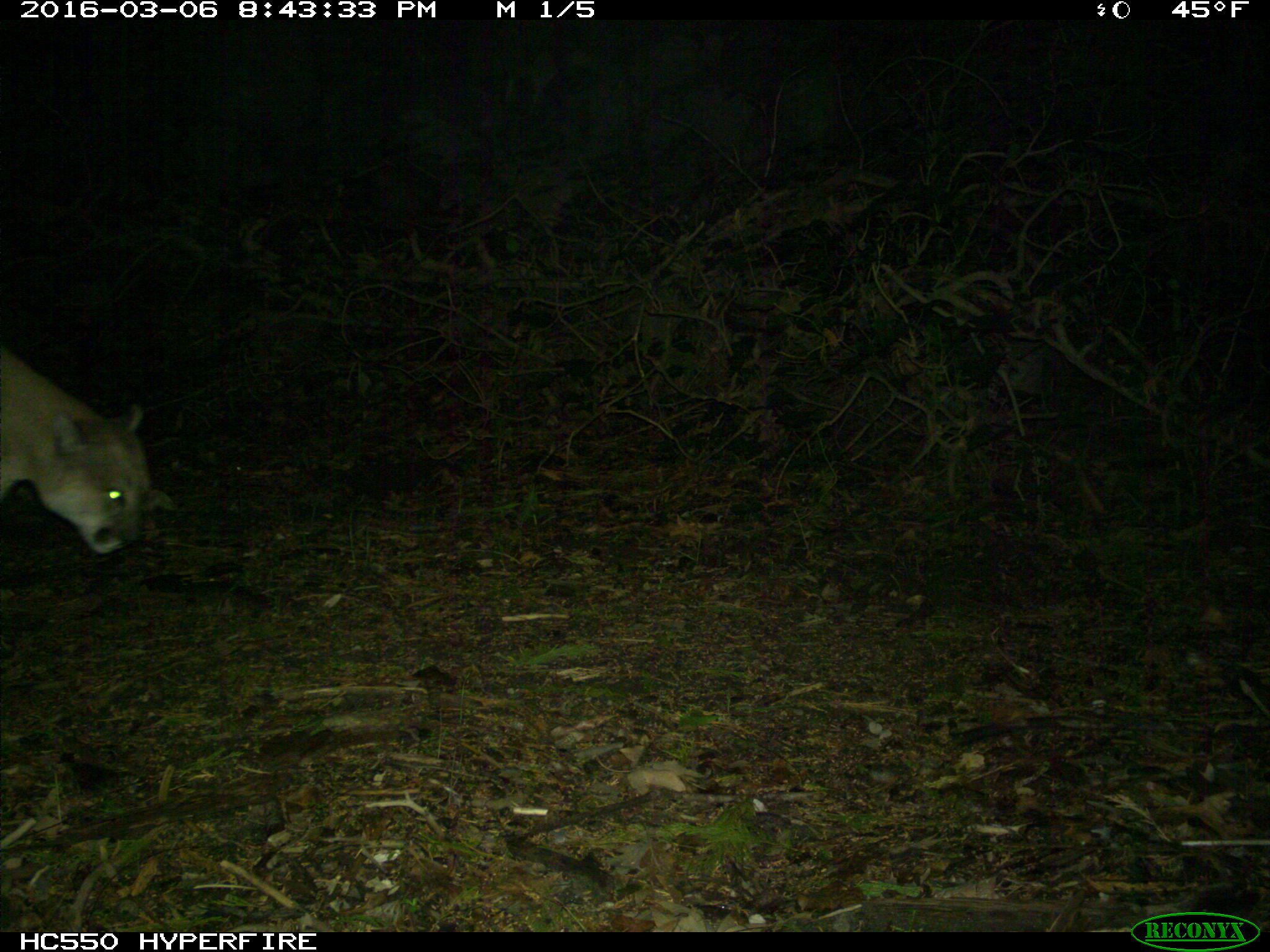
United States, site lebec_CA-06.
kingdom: Animalia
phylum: Chordata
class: Mammalia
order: Carnivora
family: Felidae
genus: Puma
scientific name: Puma concolor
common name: mountain lion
Puma concolor (mountain lion).